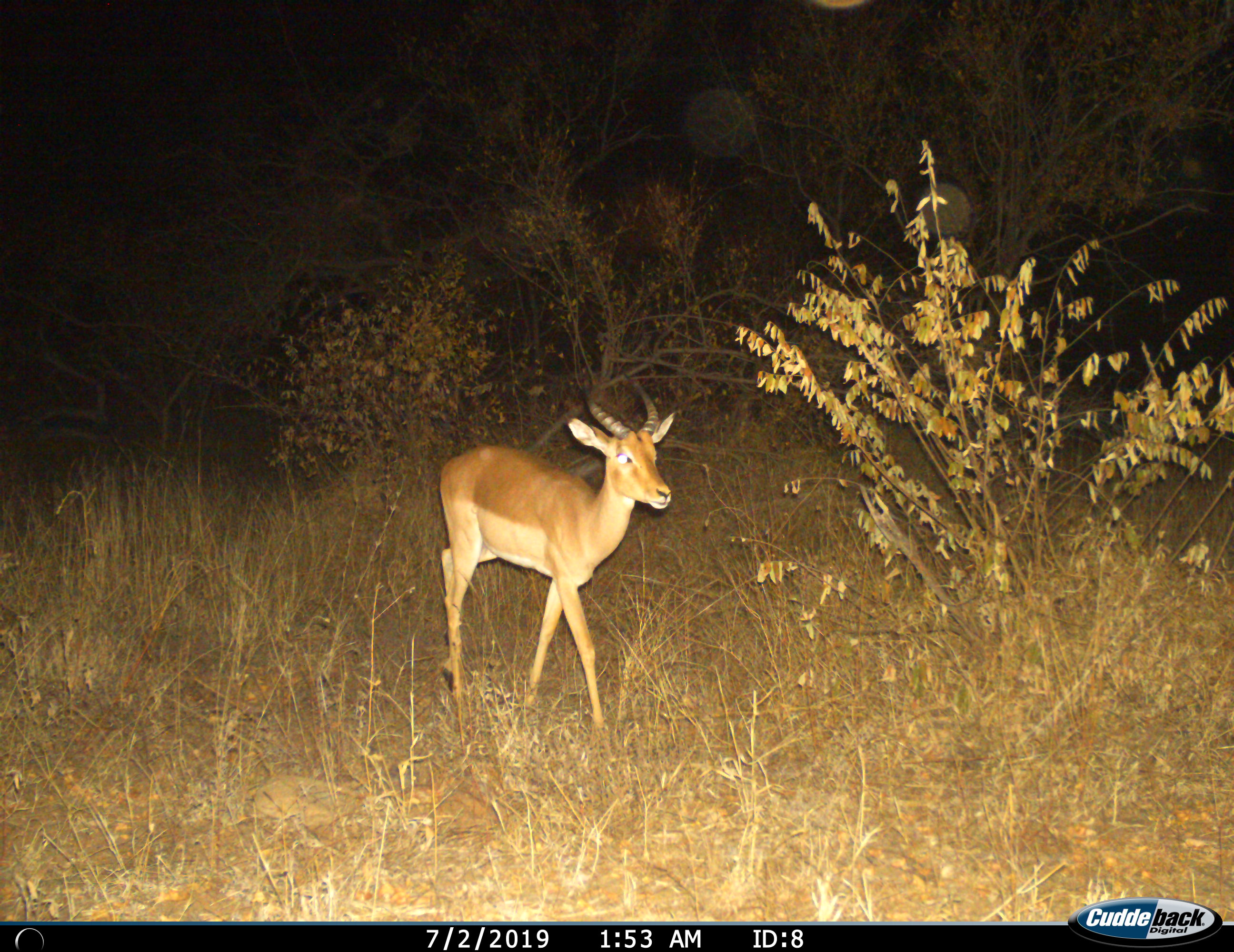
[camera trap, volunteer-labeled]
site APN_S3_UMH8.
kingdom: Animalia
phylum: Chordata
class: Mammalia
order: Artiodactyla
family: Bovidae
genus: Aepyceros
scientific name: Aepyceros melampus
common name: impala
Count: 1.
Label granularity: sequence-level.